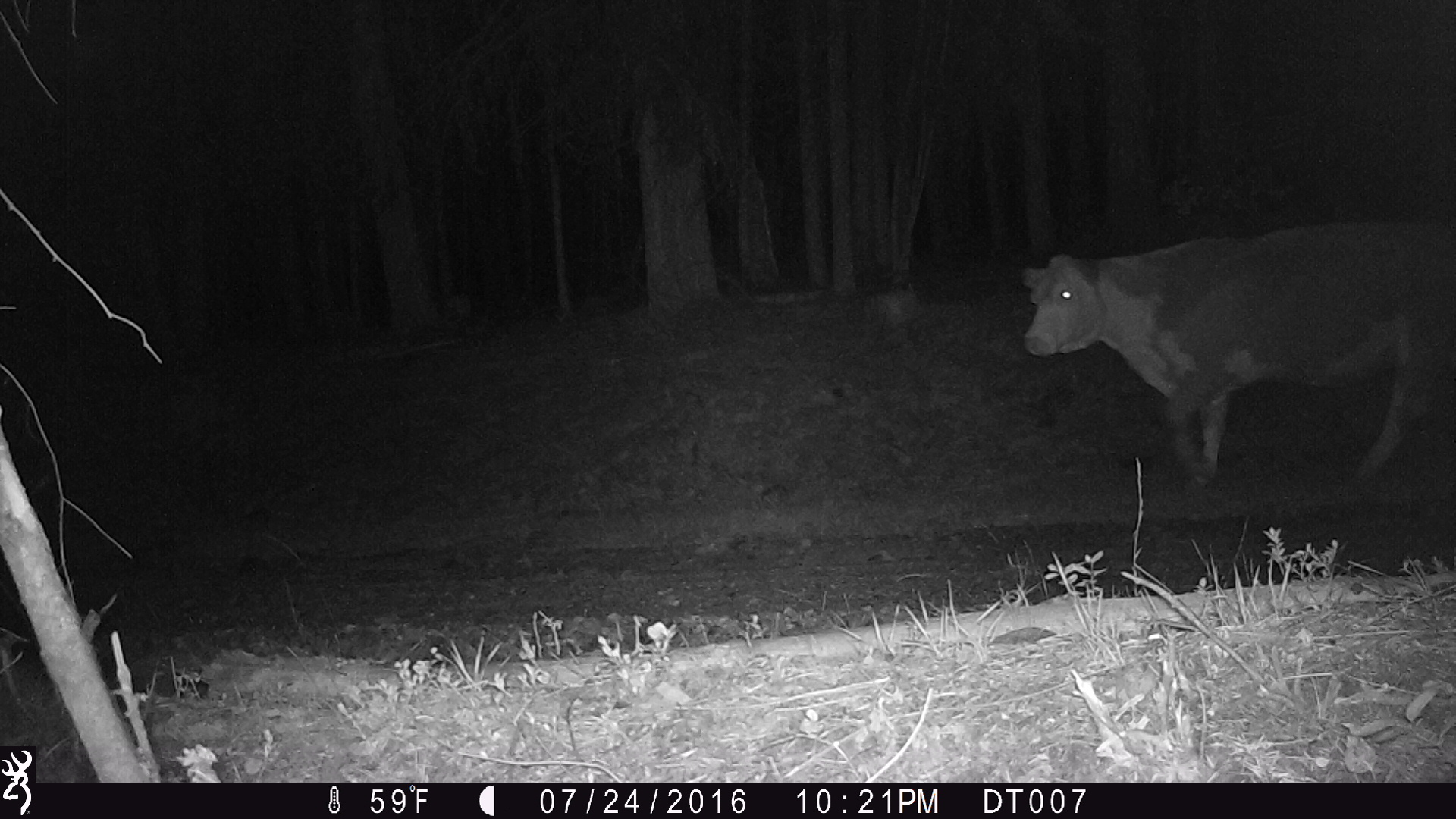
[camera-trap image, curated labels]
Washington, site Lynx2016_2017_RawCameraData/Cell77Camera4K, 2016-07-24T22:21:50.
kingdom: Animalia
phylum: Chordata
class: Mammalia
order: Artiodactyla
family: Bovidae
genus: Bos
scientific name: Bos taurus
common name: domestic cattle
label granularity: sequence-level